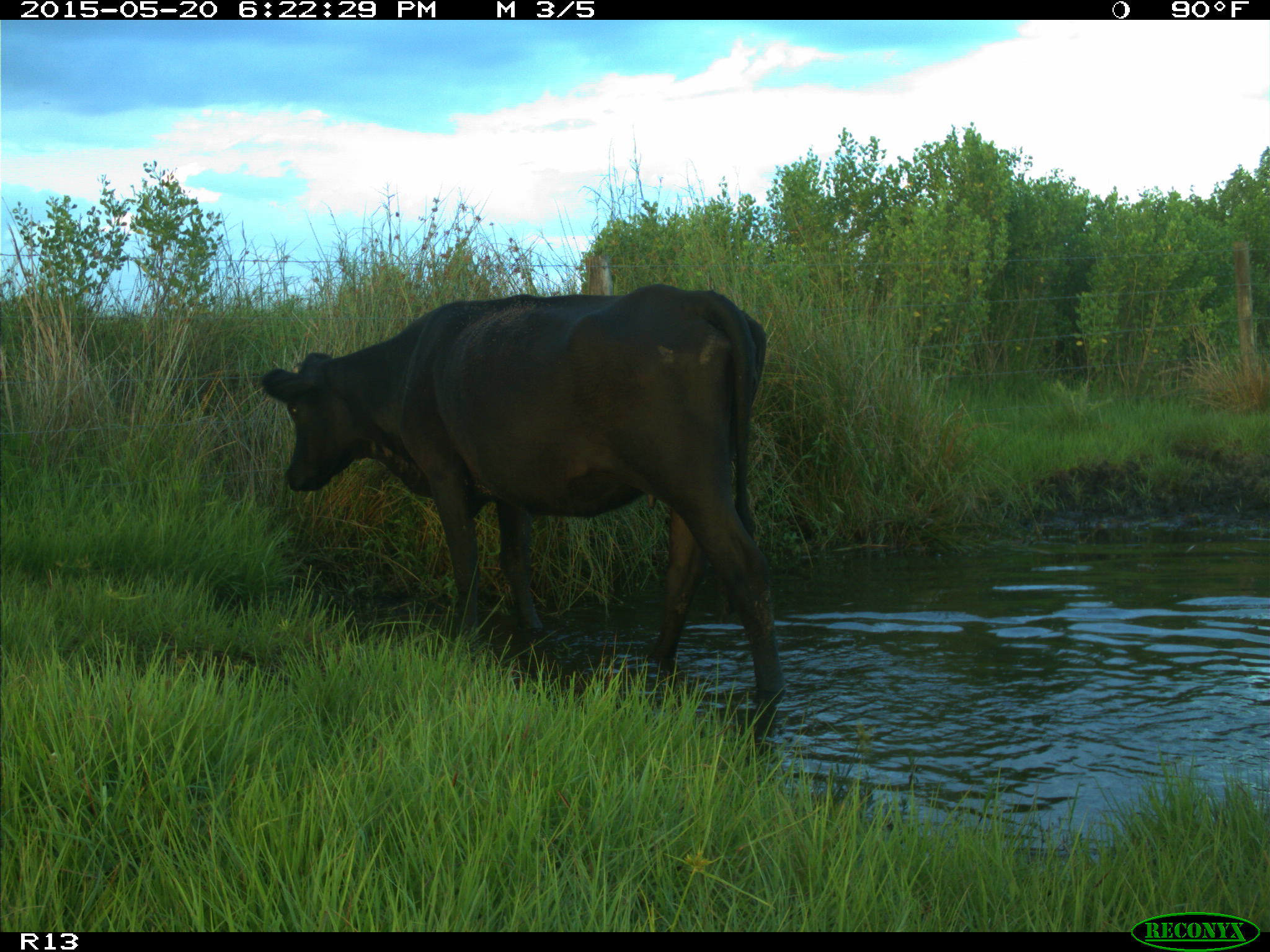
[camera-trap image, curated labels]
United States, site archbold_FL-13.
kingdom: Animalia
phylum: Chordata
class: Mammalia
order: Artiodactyla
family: Bovidae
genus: Bos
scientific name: Bos taurus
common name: domestic cow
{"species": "Bos taurus (domestic cow)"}